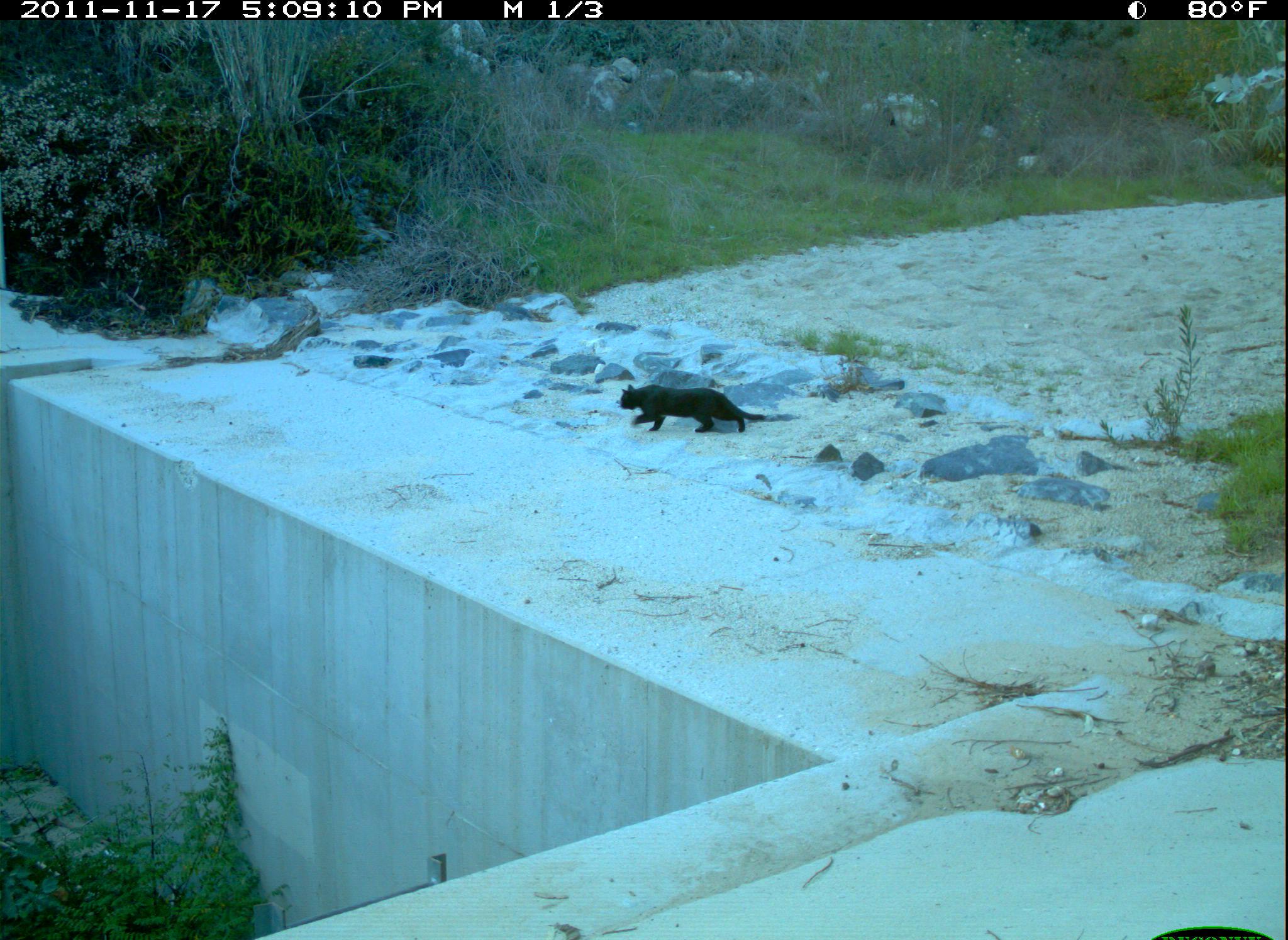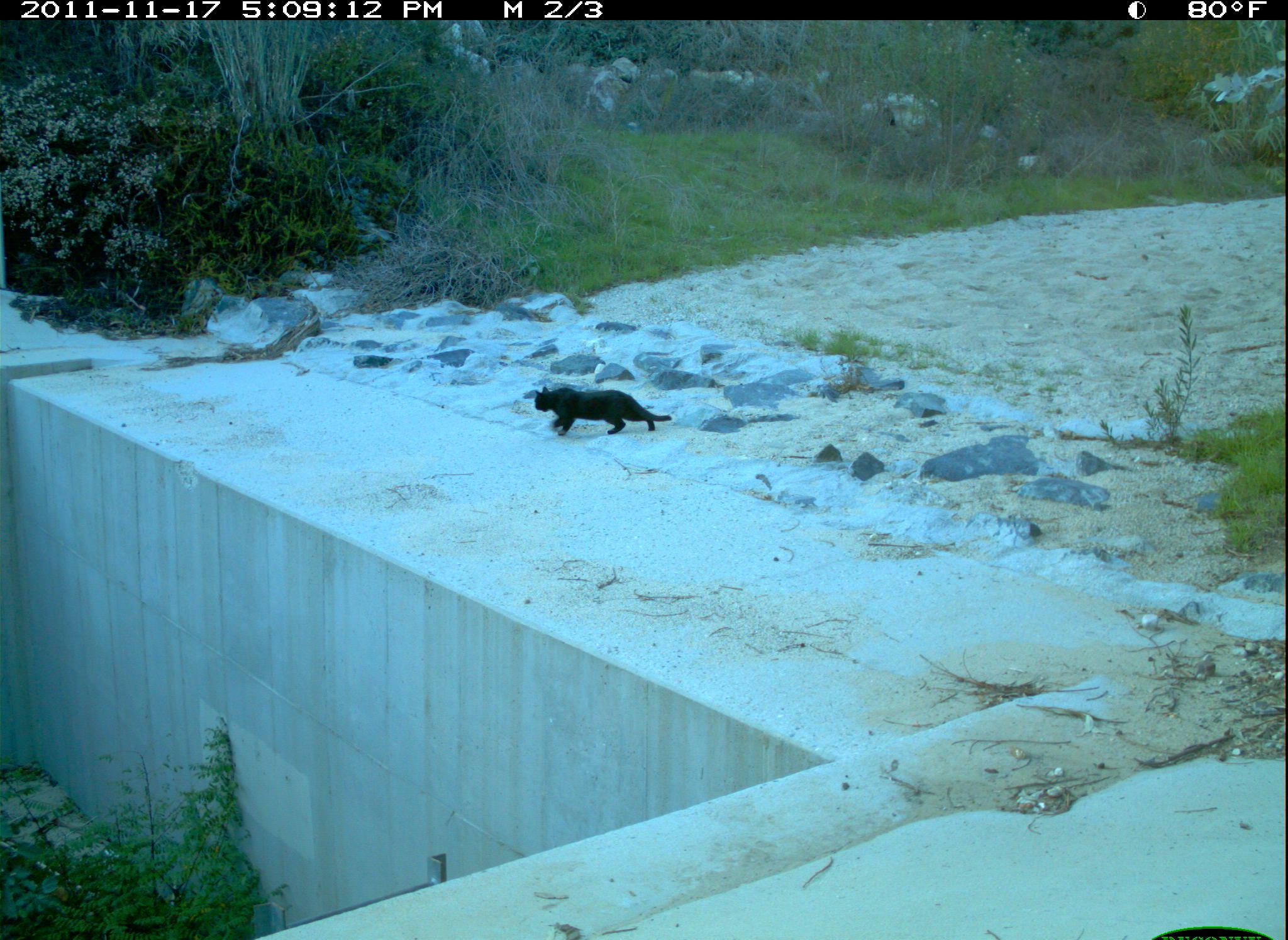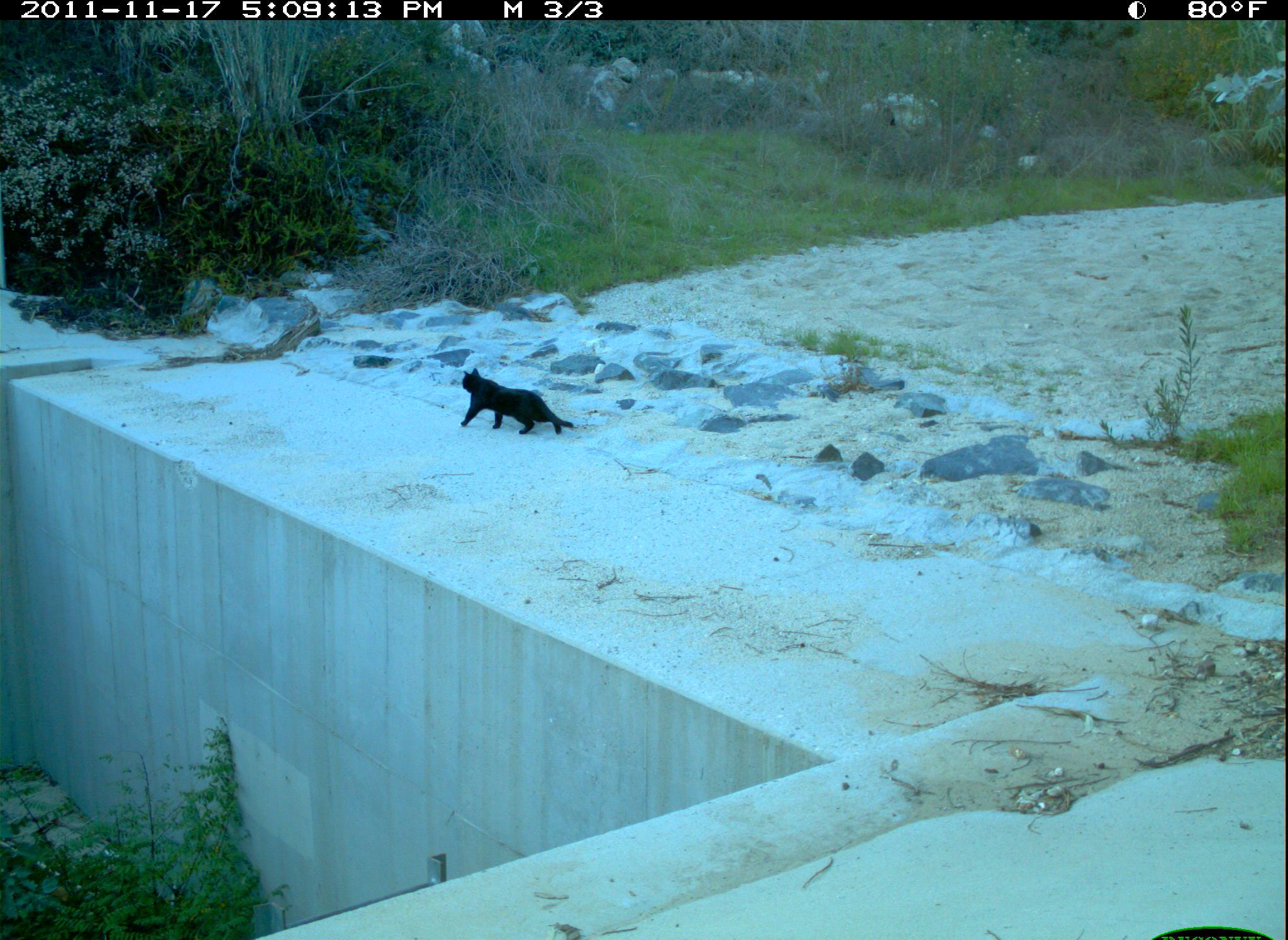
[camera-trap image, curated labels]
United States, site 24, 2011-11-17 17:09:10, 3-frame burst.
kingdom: Animalia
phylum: Chordata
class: Mammalia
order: Carnivora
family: Felidae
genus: Felis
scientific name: Felis catus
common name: cat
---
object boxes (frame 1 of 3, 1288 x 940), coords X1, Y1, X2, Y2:
cat: 619, 384, 767, 434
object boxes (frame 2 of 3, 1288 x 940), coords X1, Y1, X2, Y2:
cat: 534, 387, 673, 436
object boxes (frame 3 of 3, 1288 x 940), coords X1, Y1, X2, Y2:
cat: 461, 367, 574, 435